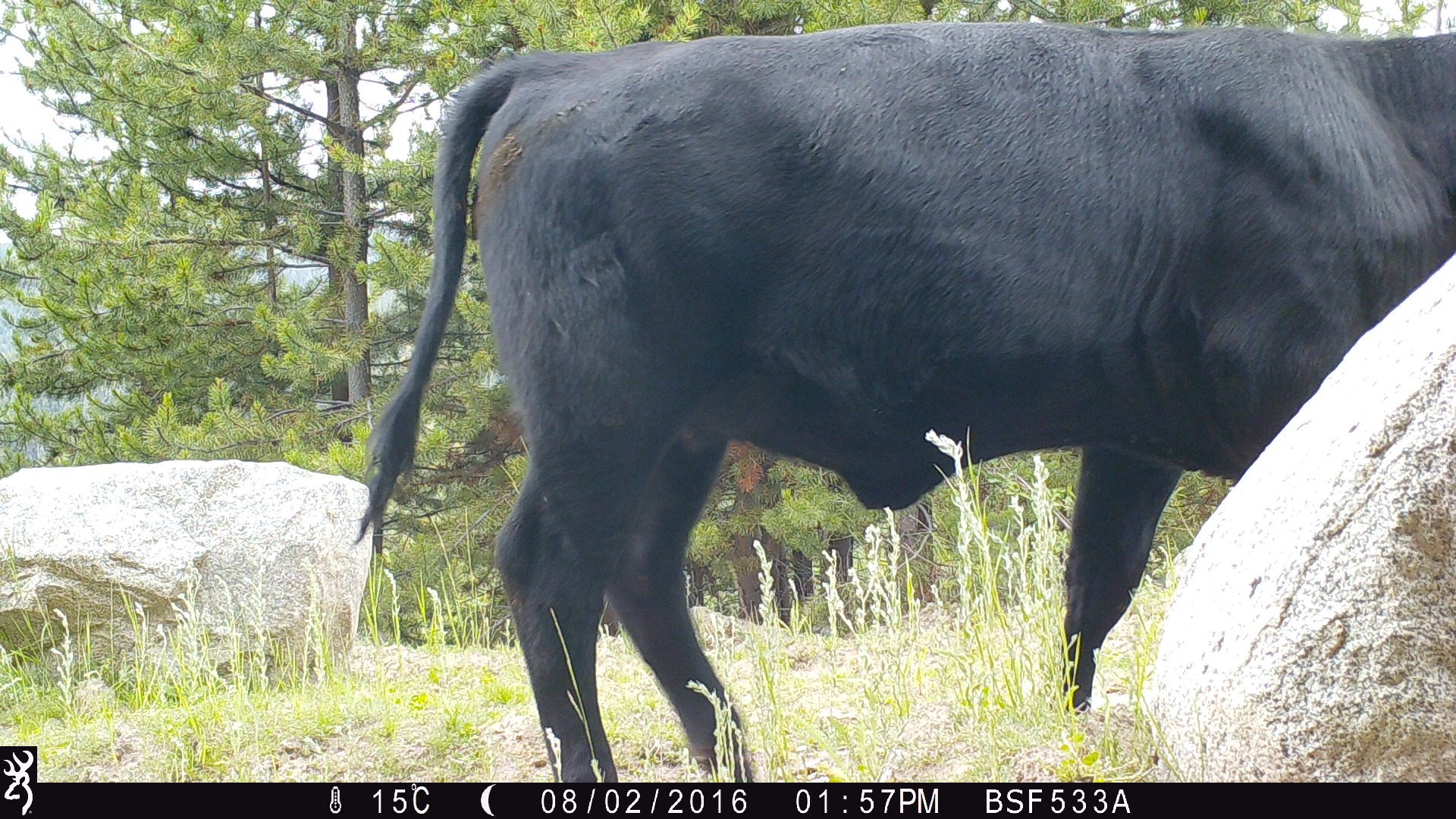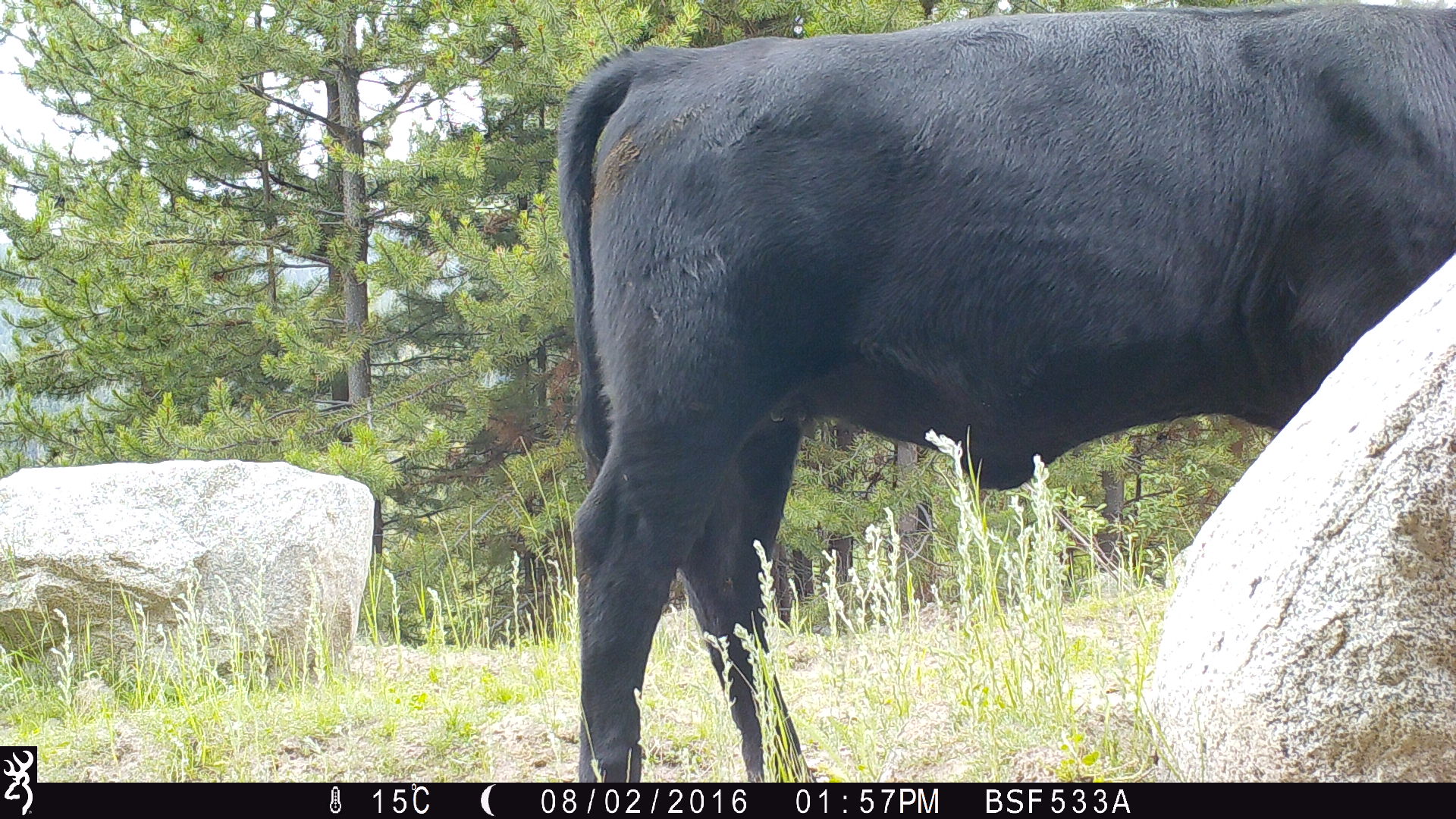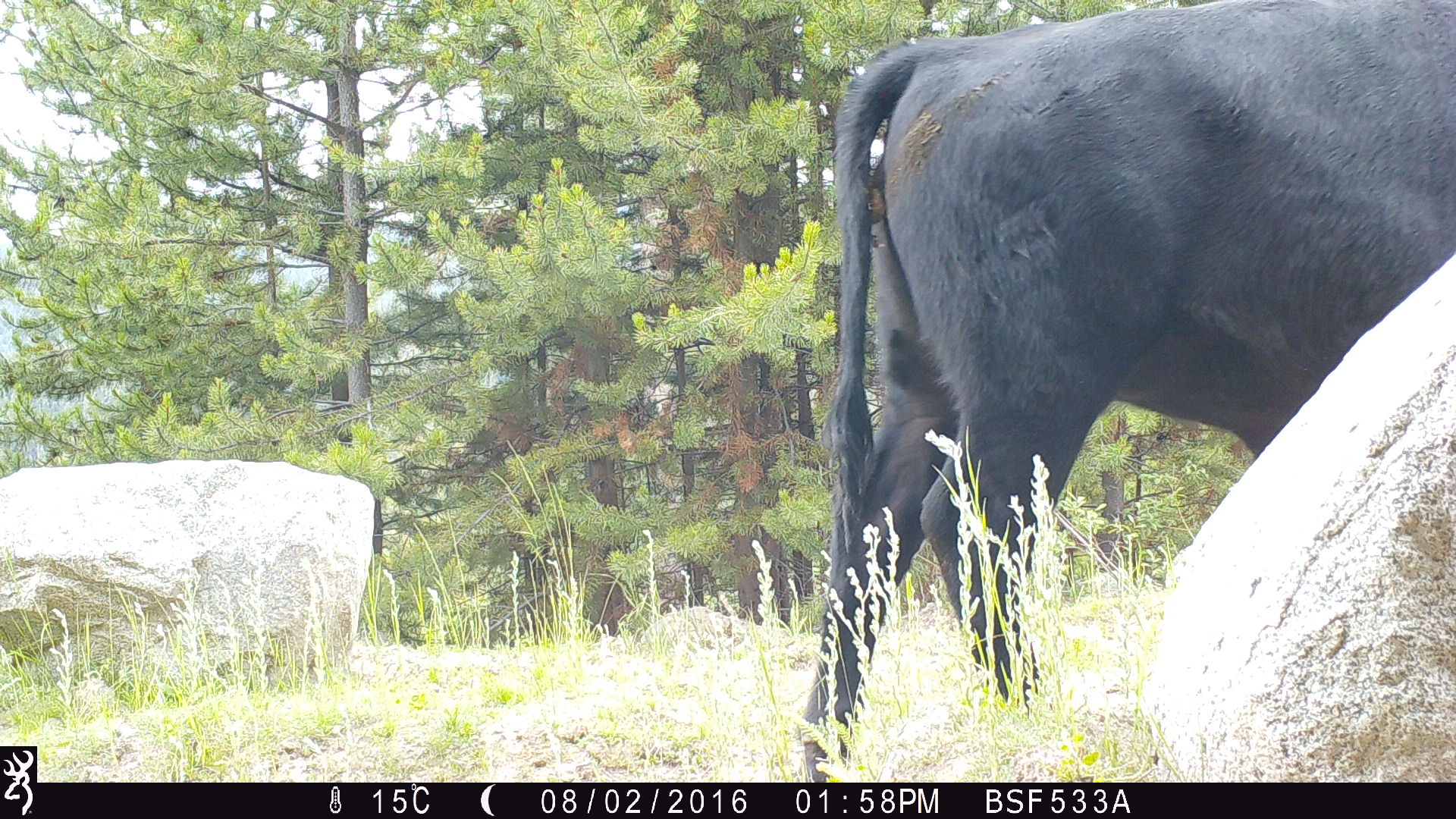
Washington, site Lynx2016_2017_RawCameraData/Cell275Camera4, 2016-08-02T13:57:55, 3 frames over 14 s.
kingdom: Animalia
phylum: Chordata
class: Mammalia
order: Artiodactyla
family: Bovidae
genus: Bos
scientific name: Bos taurus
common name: domestic cattle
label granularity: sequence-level